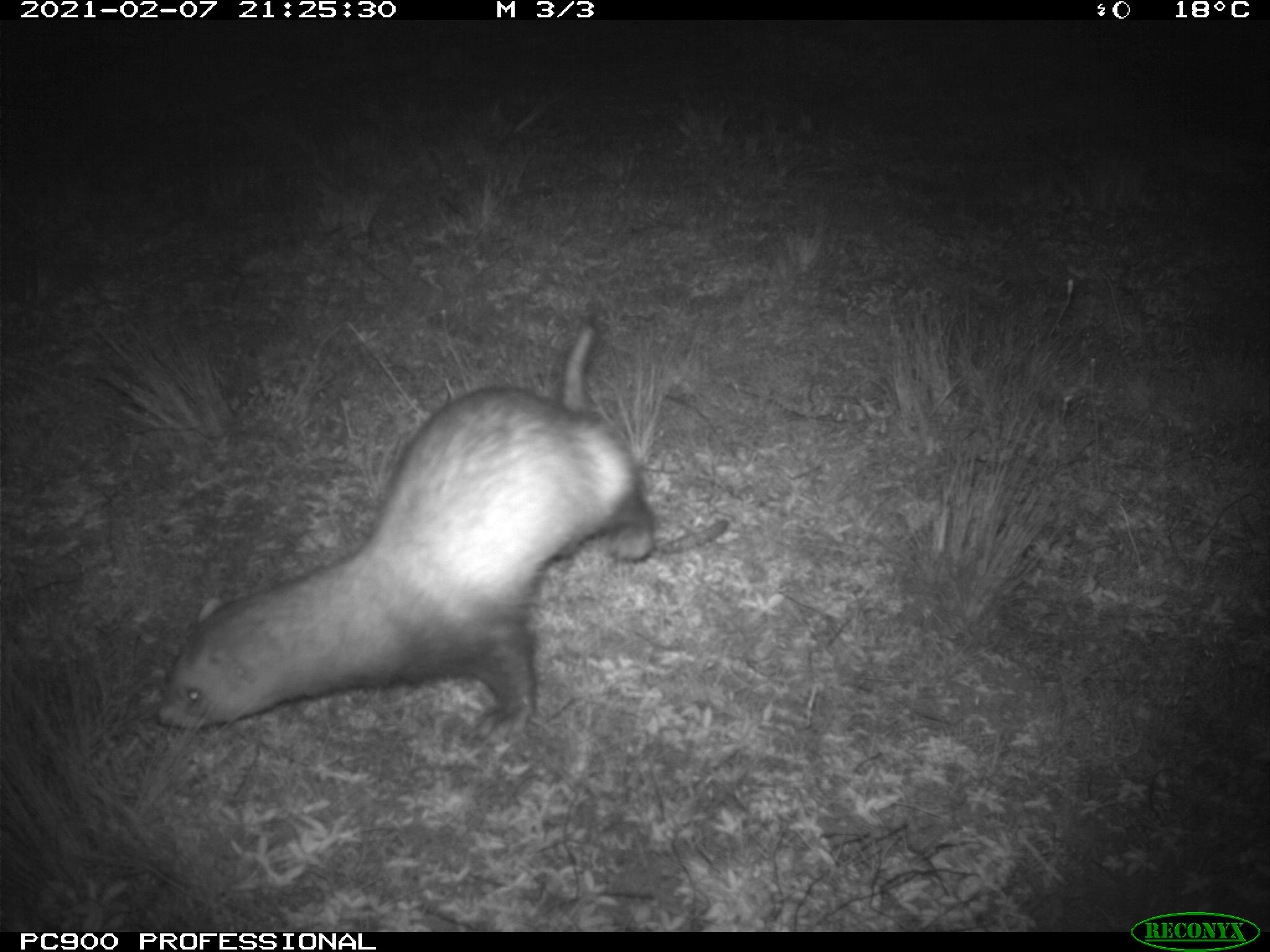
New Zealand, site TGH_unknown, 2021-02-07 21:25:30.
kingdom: Animalia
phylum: Chordata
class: Mammalia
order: Carnivora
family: Mustelidae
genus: Mustela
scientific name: Mustela furo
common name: ferret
Ferret (Mustela furo).